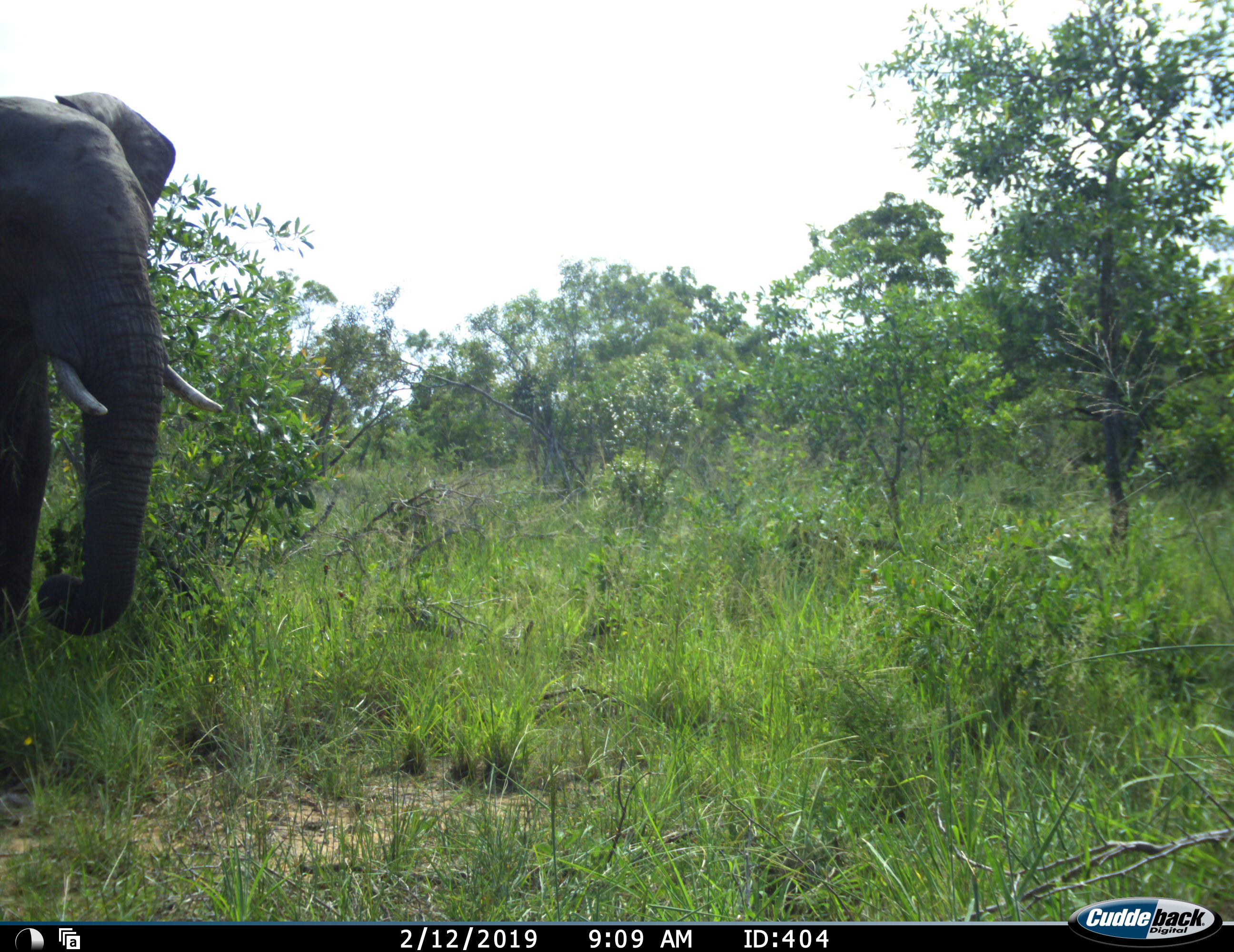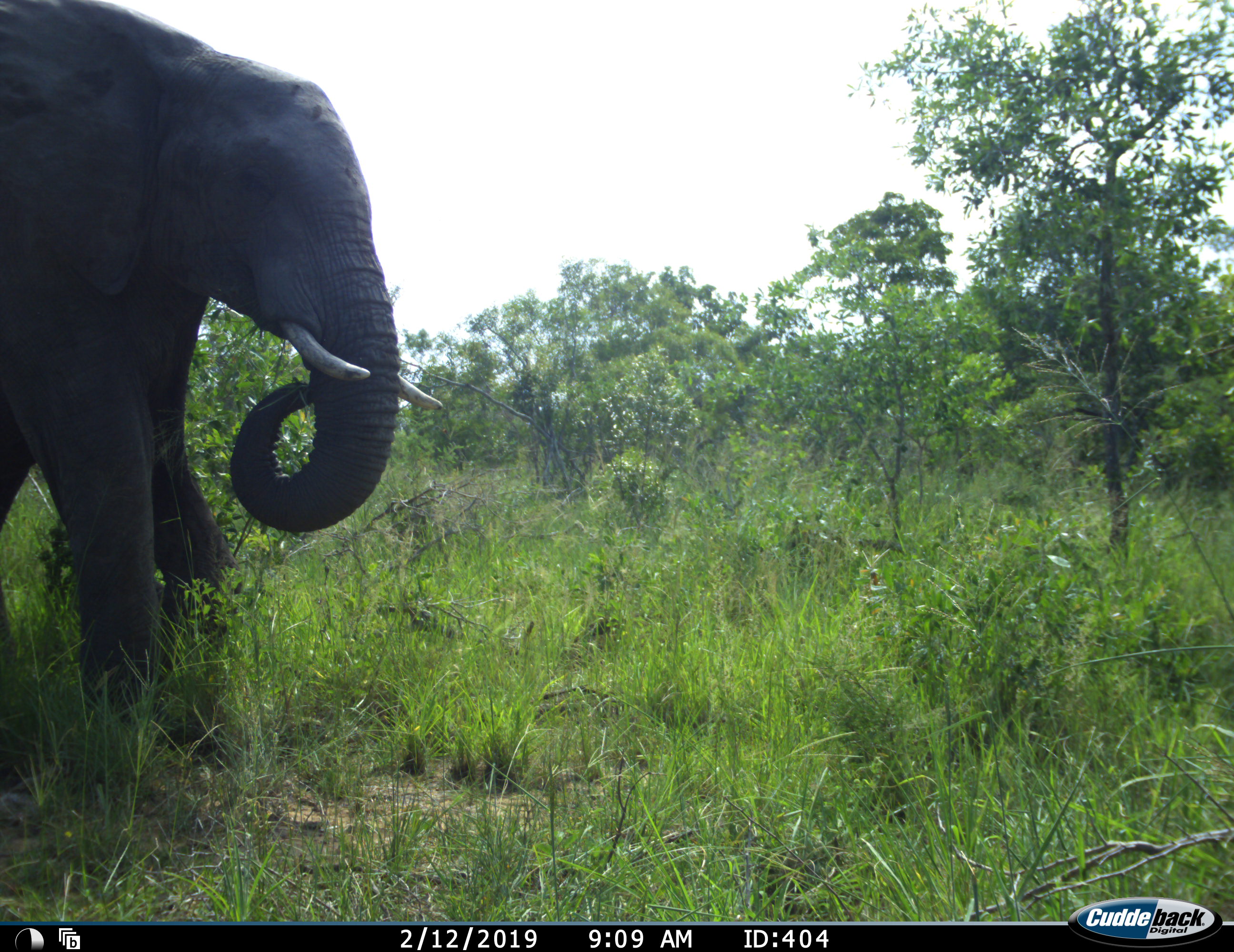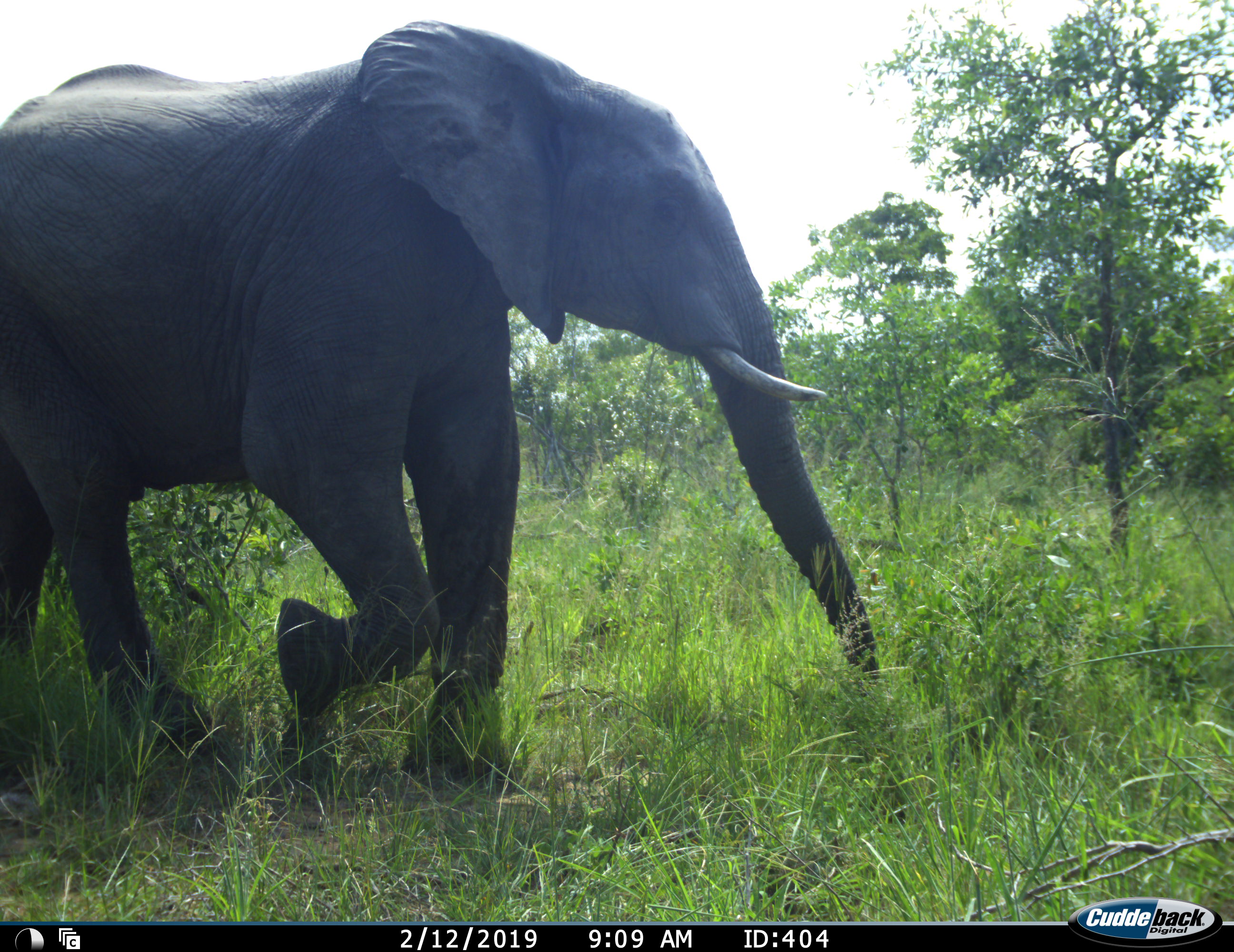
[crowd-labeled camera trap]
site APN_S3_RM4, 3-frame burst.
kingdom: Animalia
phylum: Chordata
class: Mammalia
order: Proboscidea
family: Elephantidae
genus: Loxodonta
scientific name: Loxodonta africana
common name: african bush elephant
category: elephant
Elephant (african bush elephant) (Loxodonta africana), count 1. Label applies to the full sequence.